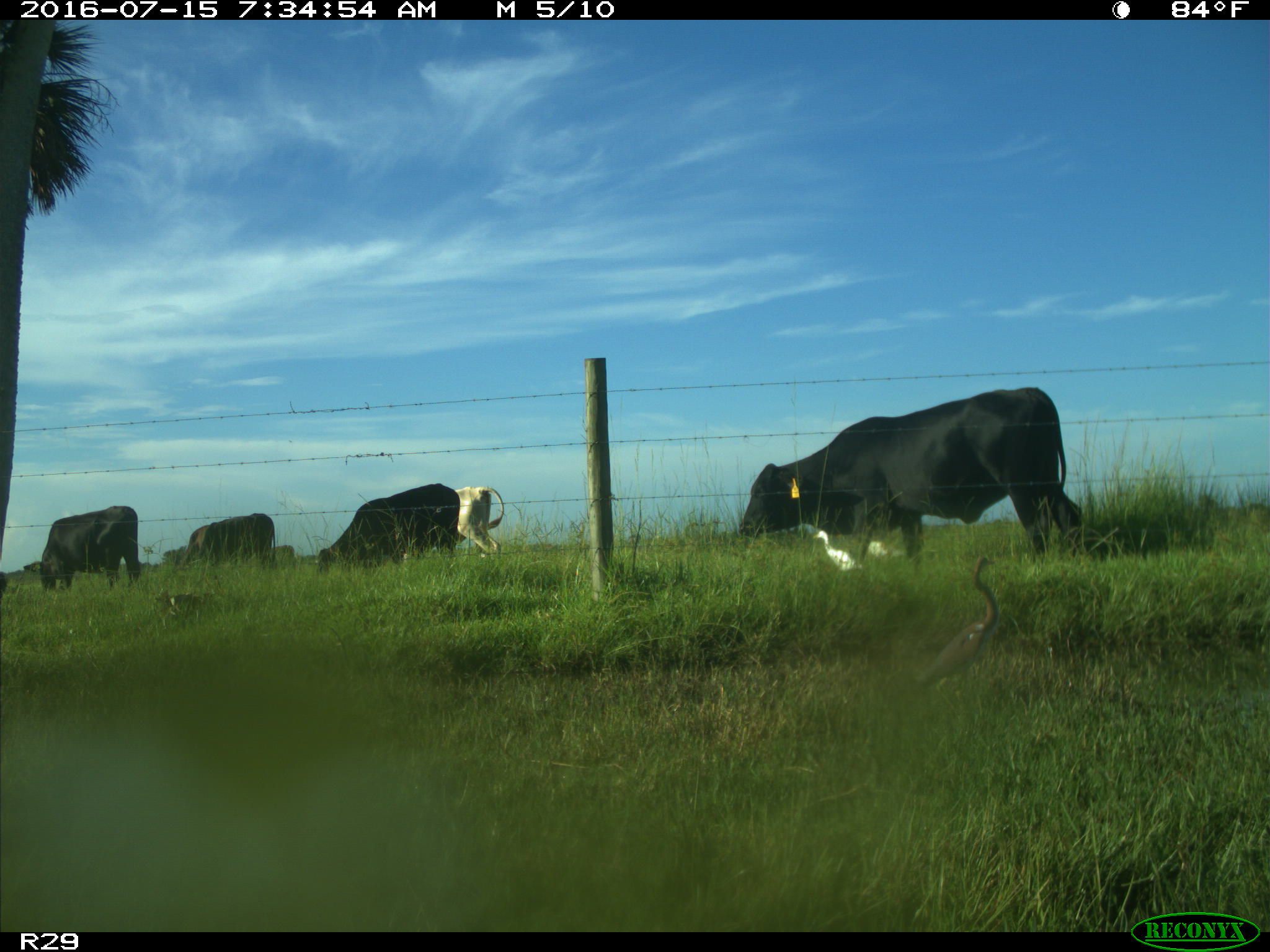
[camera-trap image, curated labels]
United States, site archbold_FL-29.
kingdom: Animalia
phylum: Chordata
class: Mammalia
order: Artiodactyla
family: Bovidae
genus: Bos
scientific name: Bos taurus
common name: domestic cow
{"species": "Bos taurus (domestic cow)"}